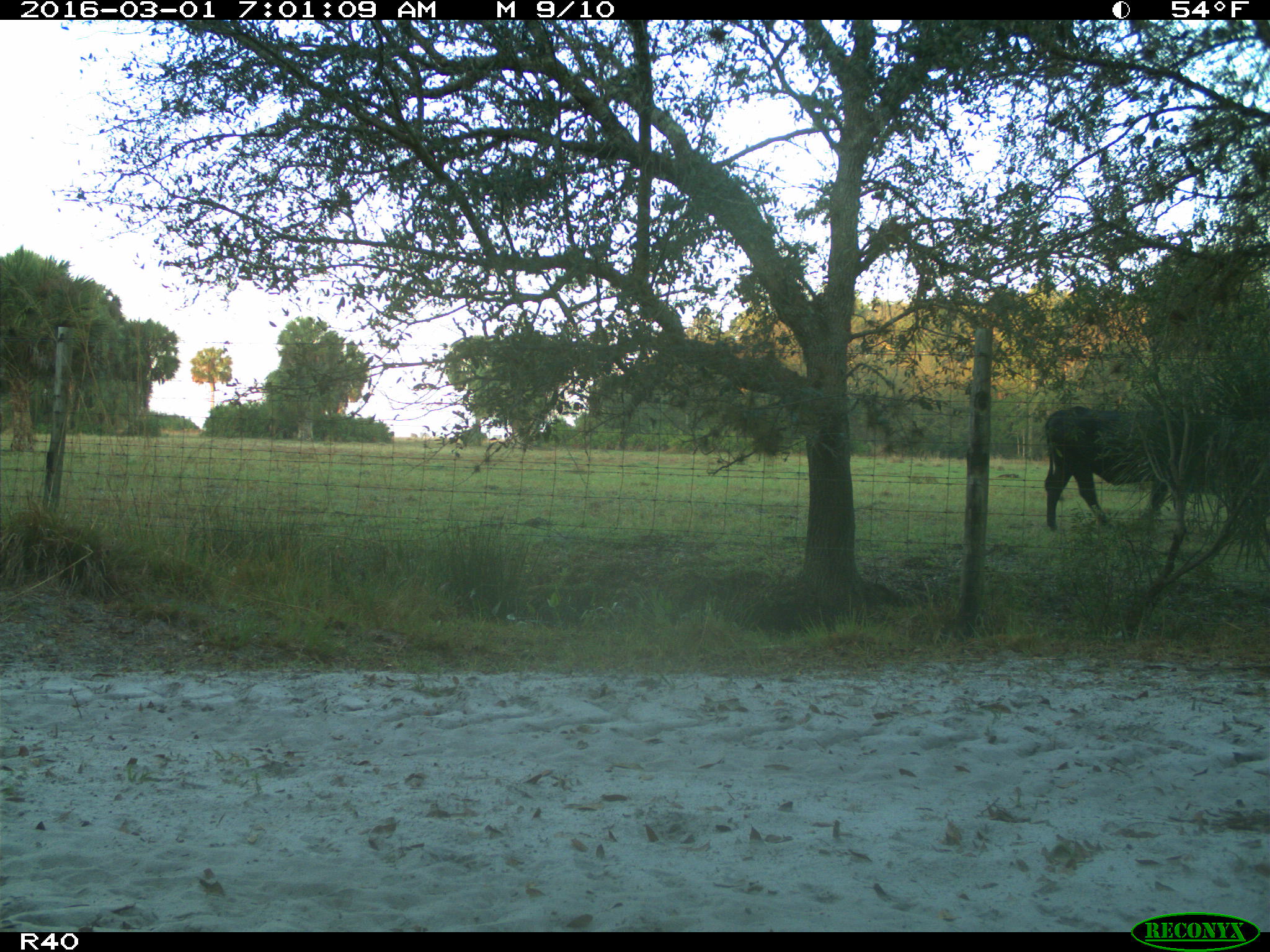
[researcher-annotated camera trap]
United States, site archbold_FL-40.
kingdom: Animalia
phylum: Chordata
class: Mammalia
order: Artiodactyla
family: Bovidae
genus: Bos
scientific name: Bos taurus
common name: domestic cow